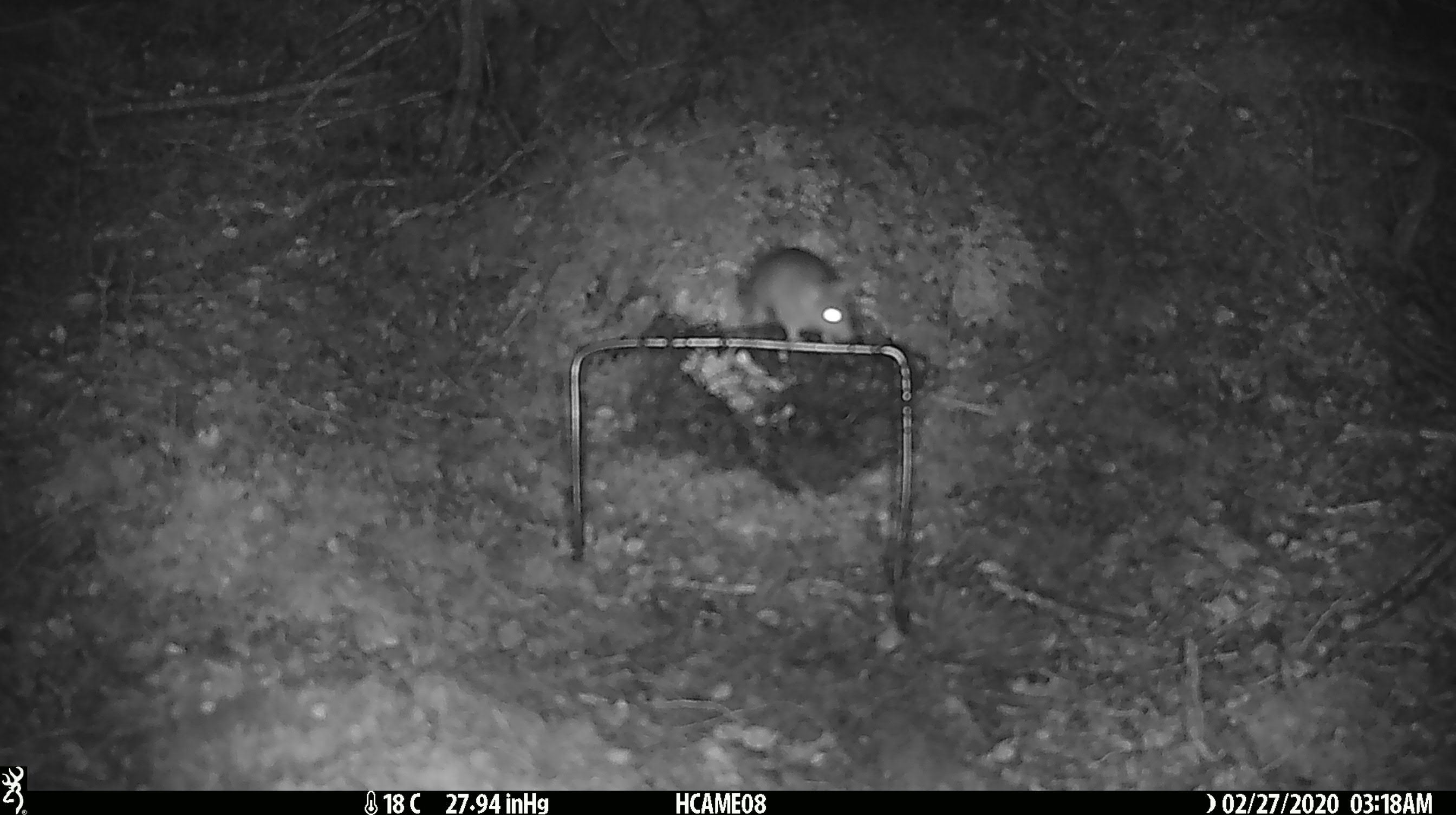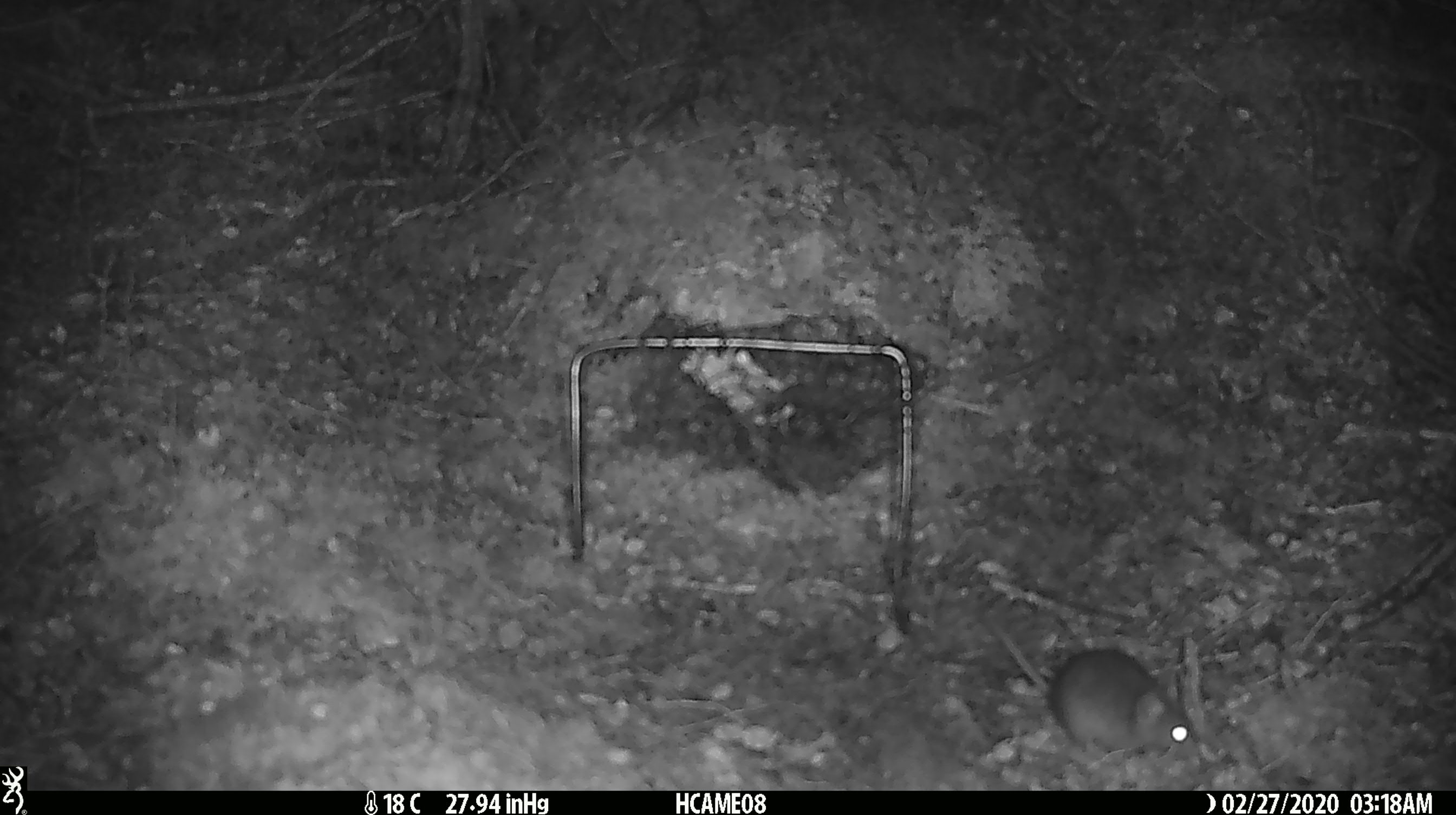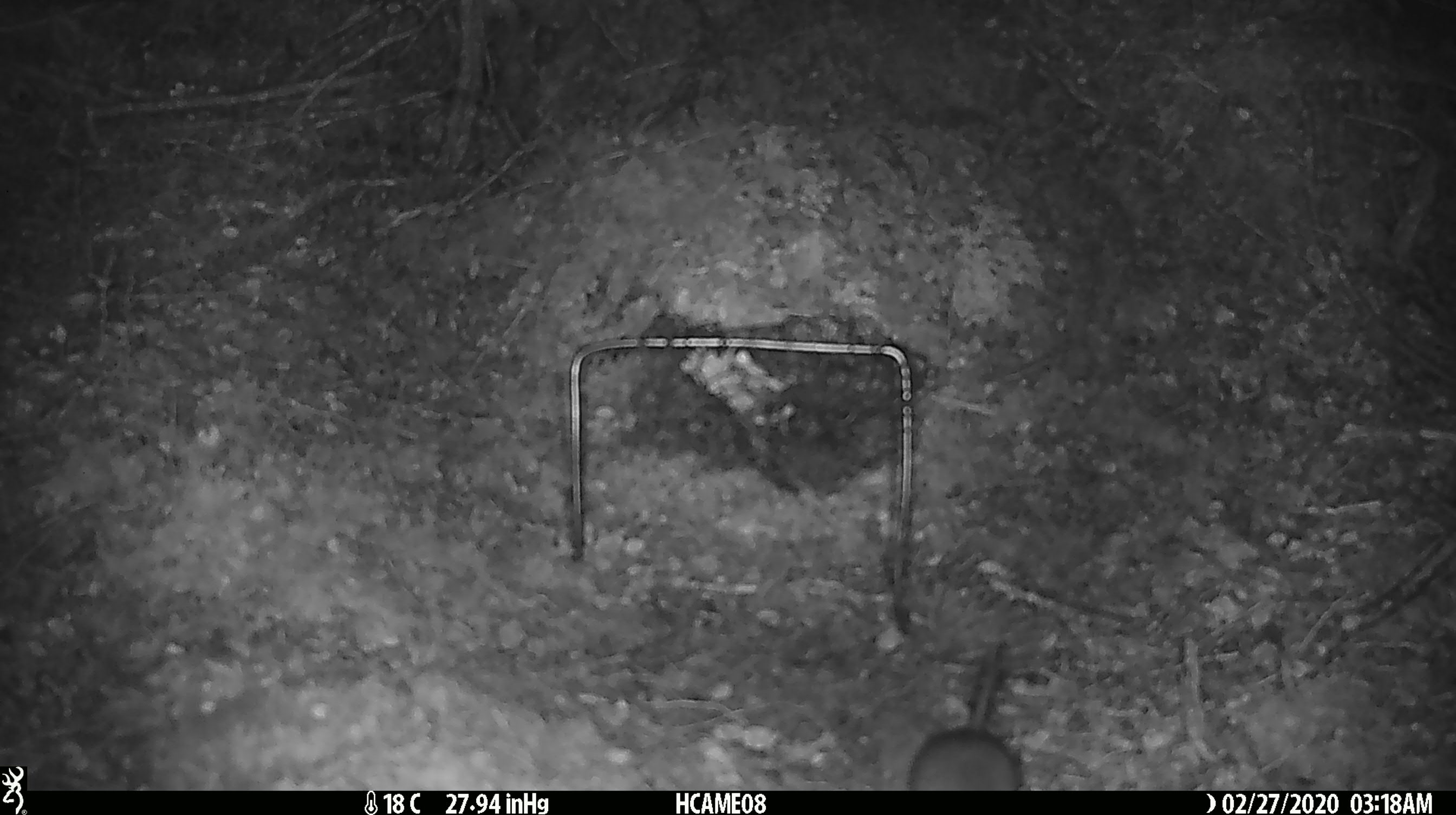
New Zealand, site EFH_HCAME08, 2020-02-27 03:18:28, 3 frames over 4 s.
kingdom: Animalia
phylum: Chordata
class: Mammalia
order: Rodentia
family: Muridae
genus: Mus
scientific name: Mus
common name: mouse